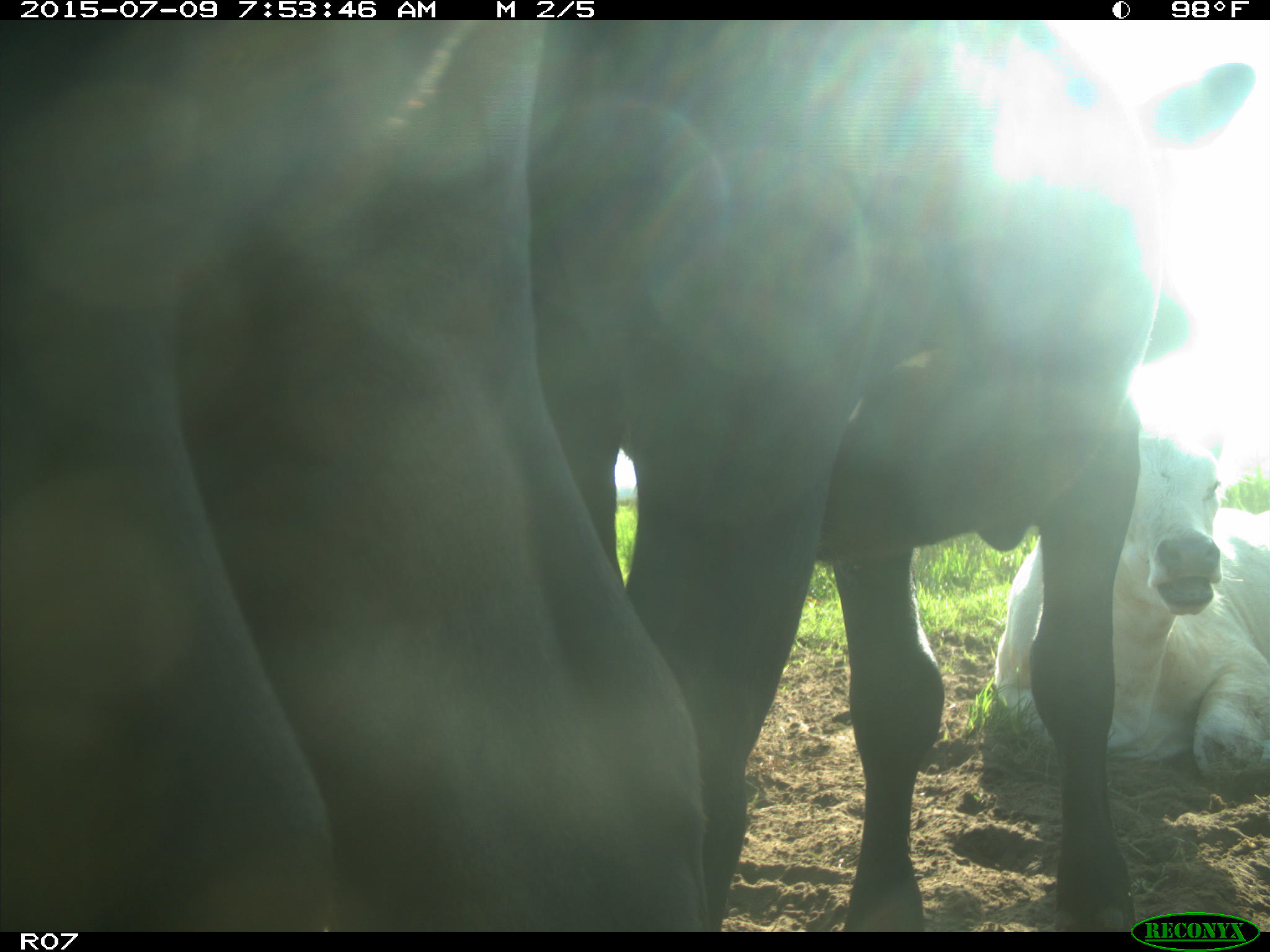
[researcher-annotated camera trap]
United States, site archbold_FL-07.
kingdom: Animalia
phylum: Chordata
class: Mammalia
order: Artiodactyla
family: Bovidae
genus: Bos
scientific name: Bos taurus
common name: domestic cow